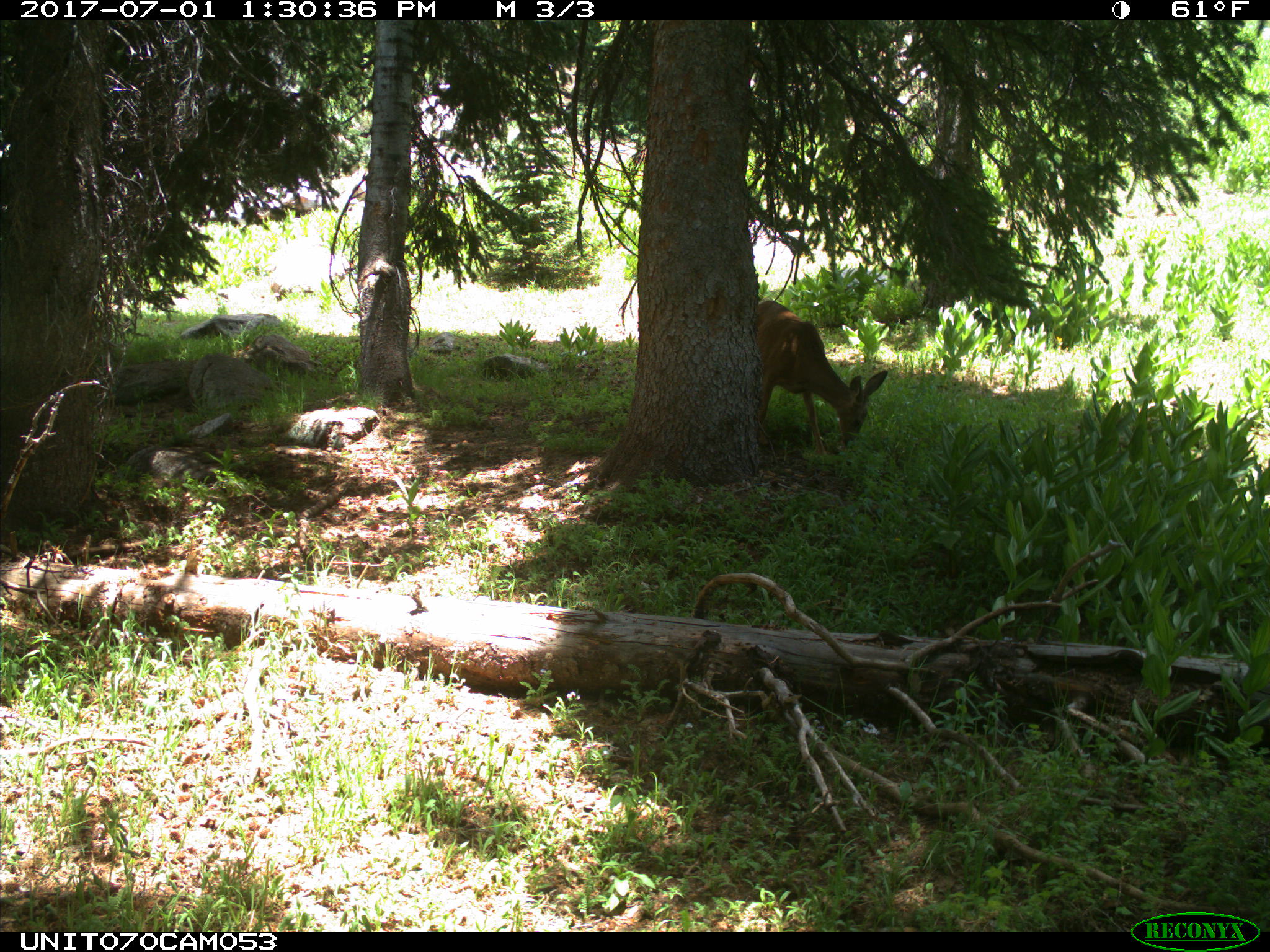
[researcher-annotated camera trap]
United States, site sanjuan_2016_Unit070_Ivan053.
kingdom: Animalia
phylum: Chordata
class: Mammalia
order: Artiodactyla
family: Cervidae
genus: Odocoileus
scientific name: Odocoileus hemionus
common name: mule deer